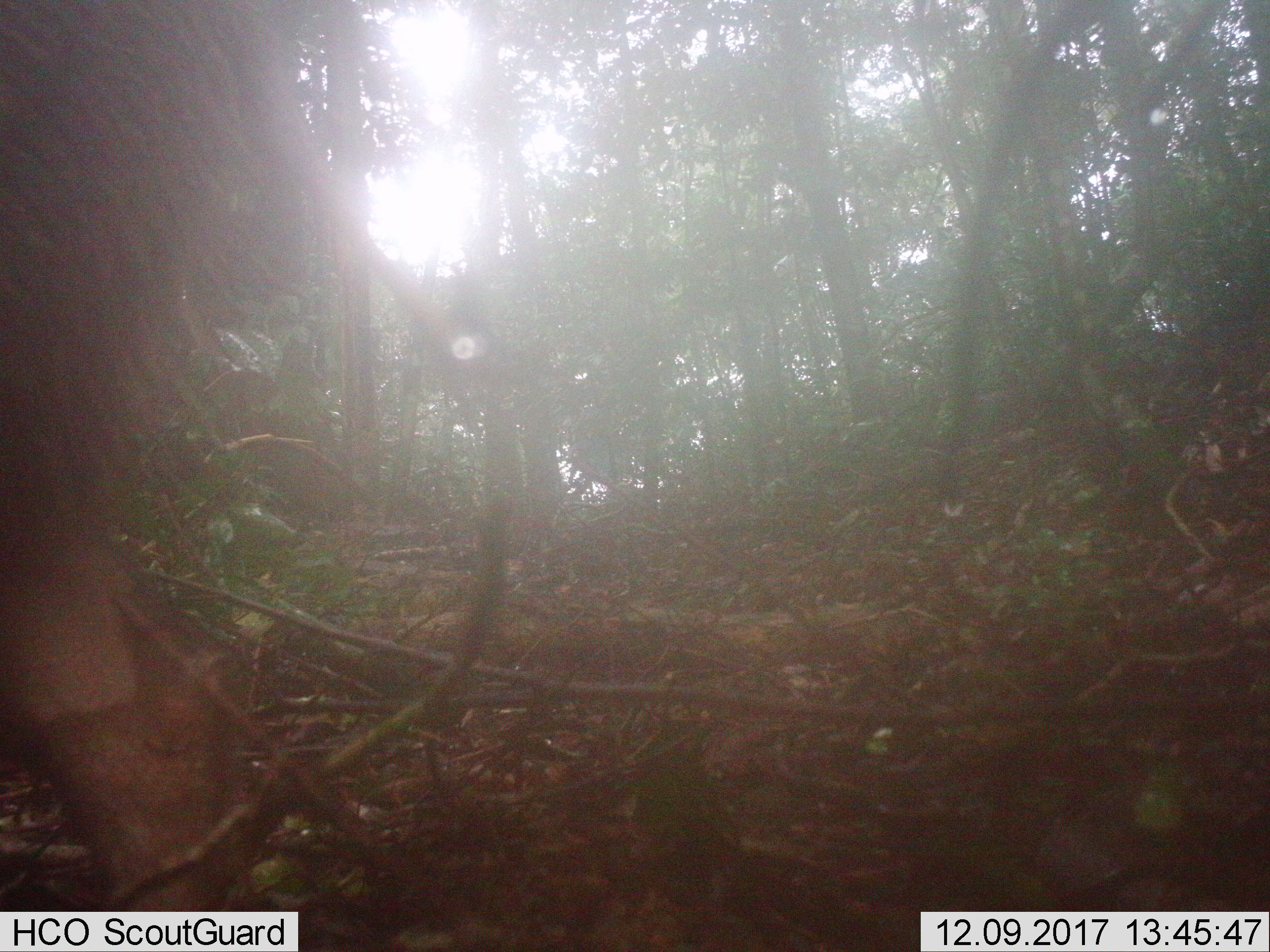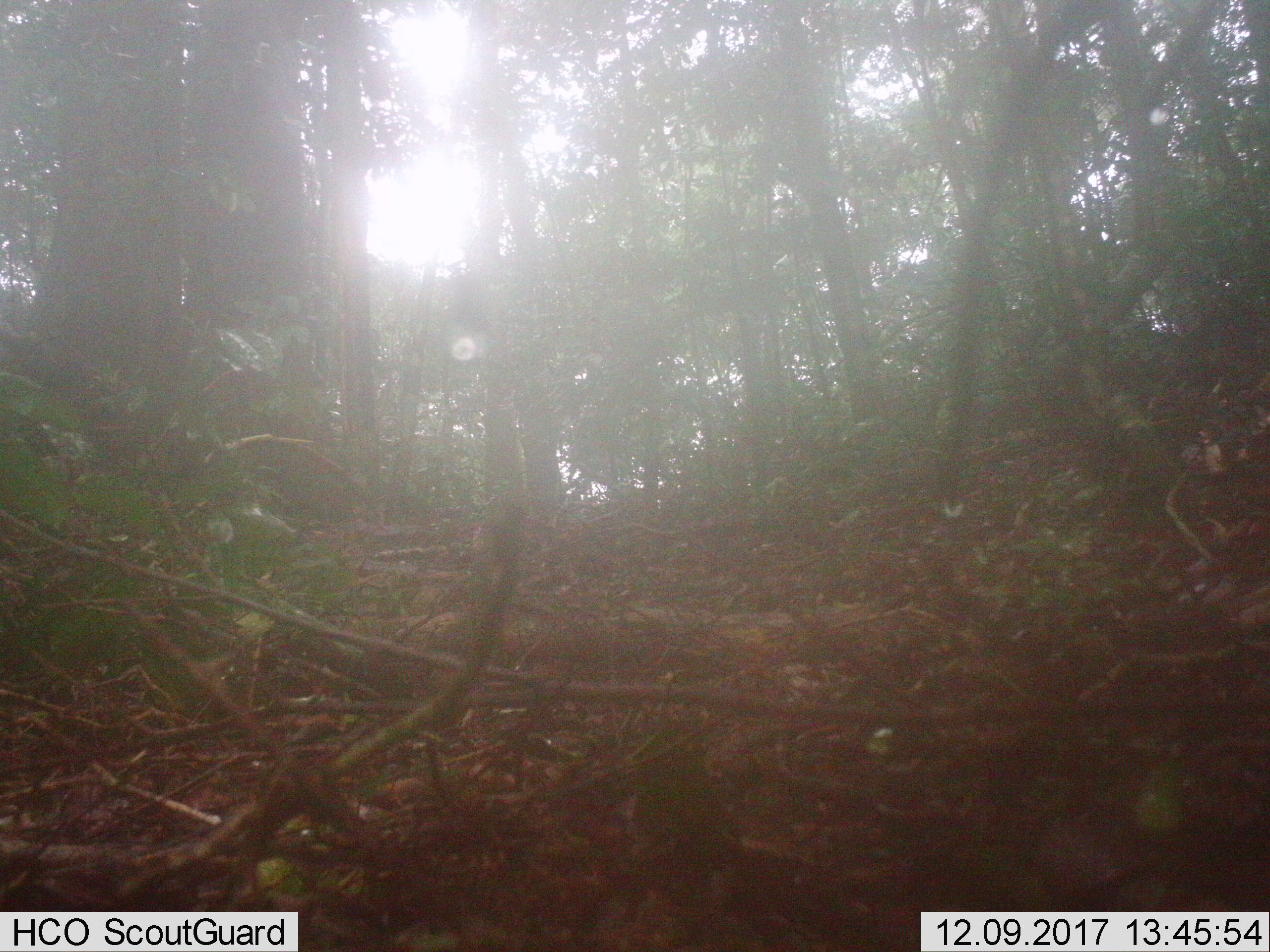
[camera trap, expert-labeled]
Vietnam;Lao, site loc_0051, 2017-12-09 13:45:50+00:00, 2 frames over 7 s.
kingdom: Animalia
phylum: Chordata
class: Mammalia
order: Artiodactyla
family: Suidae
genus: Sus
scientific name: Sus scrofa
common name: eurasian wild pig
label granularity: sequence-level